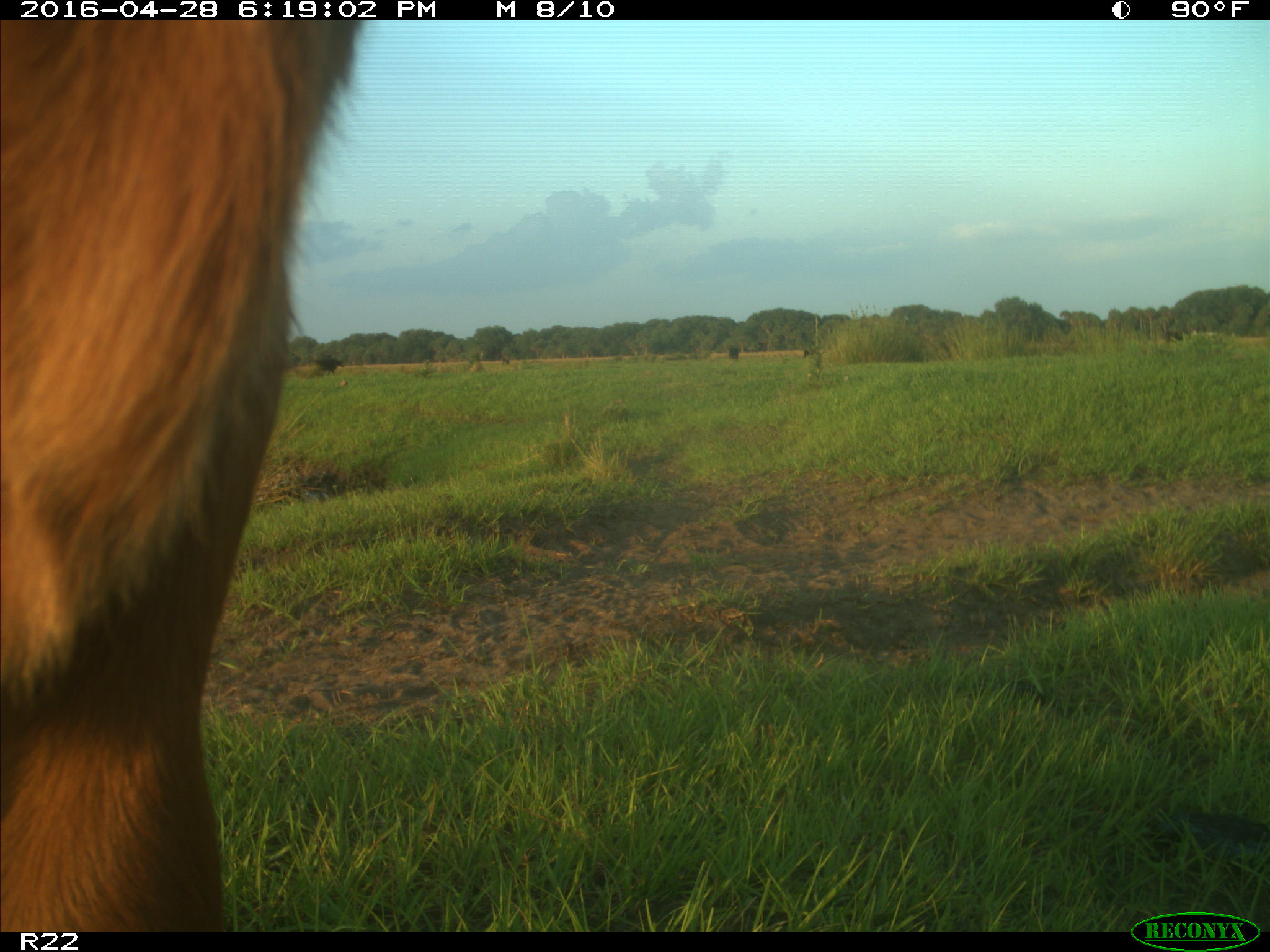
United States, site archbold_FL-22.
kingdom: Animalia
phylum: Chordata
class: Mammalia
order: Artiodactyla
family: Bovidae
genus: Bos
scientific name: Bos taurus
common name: domestic cow